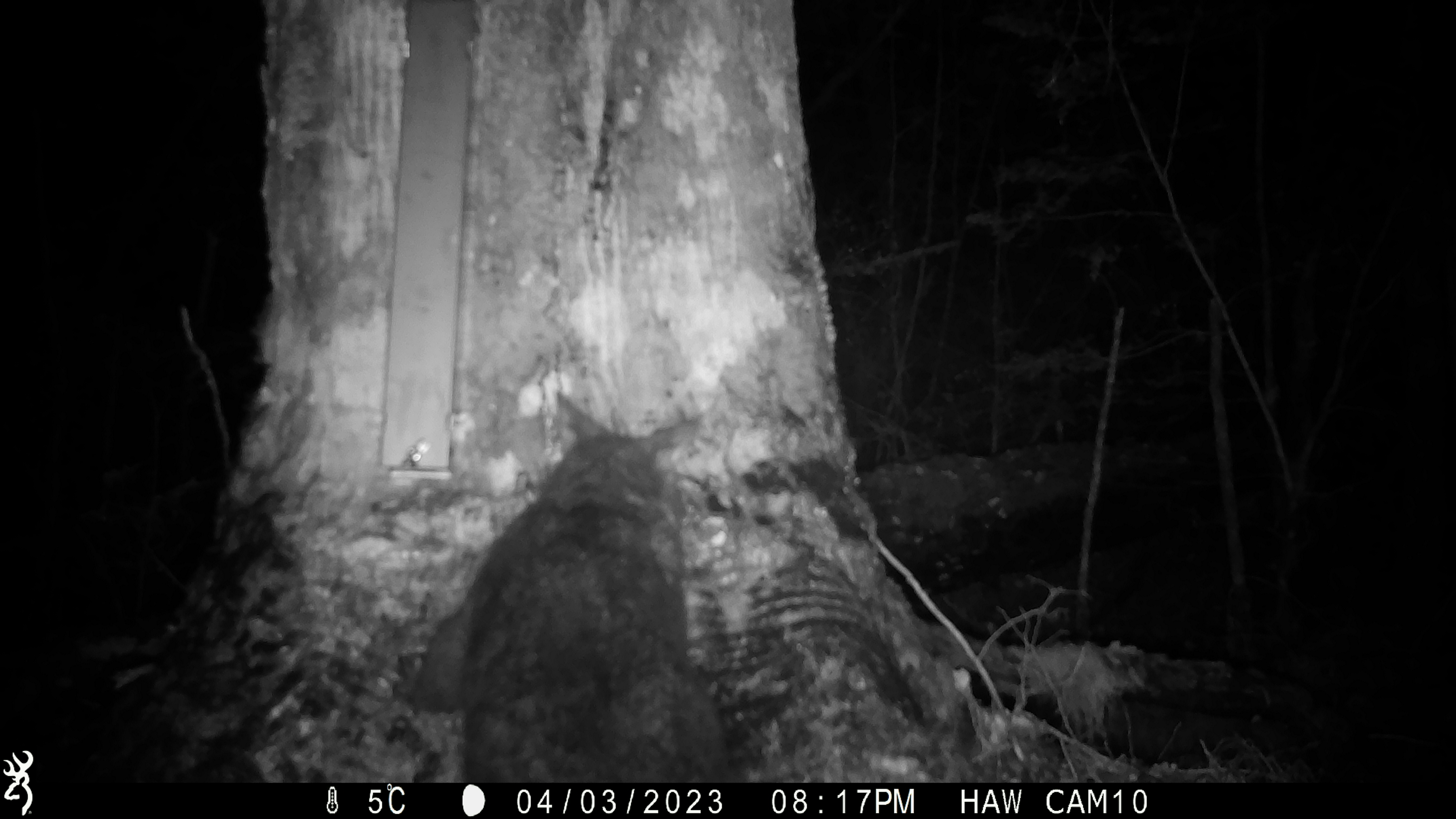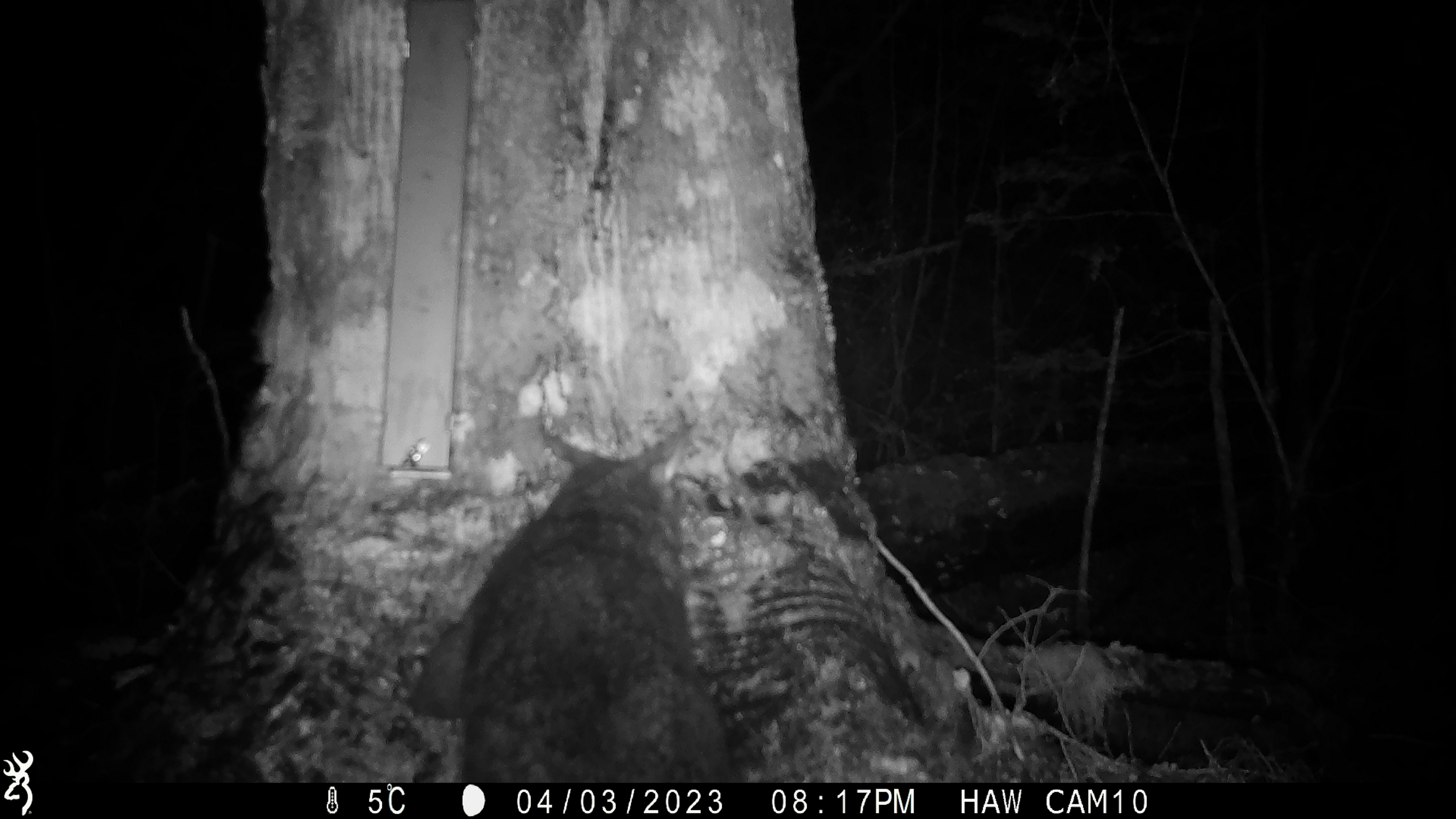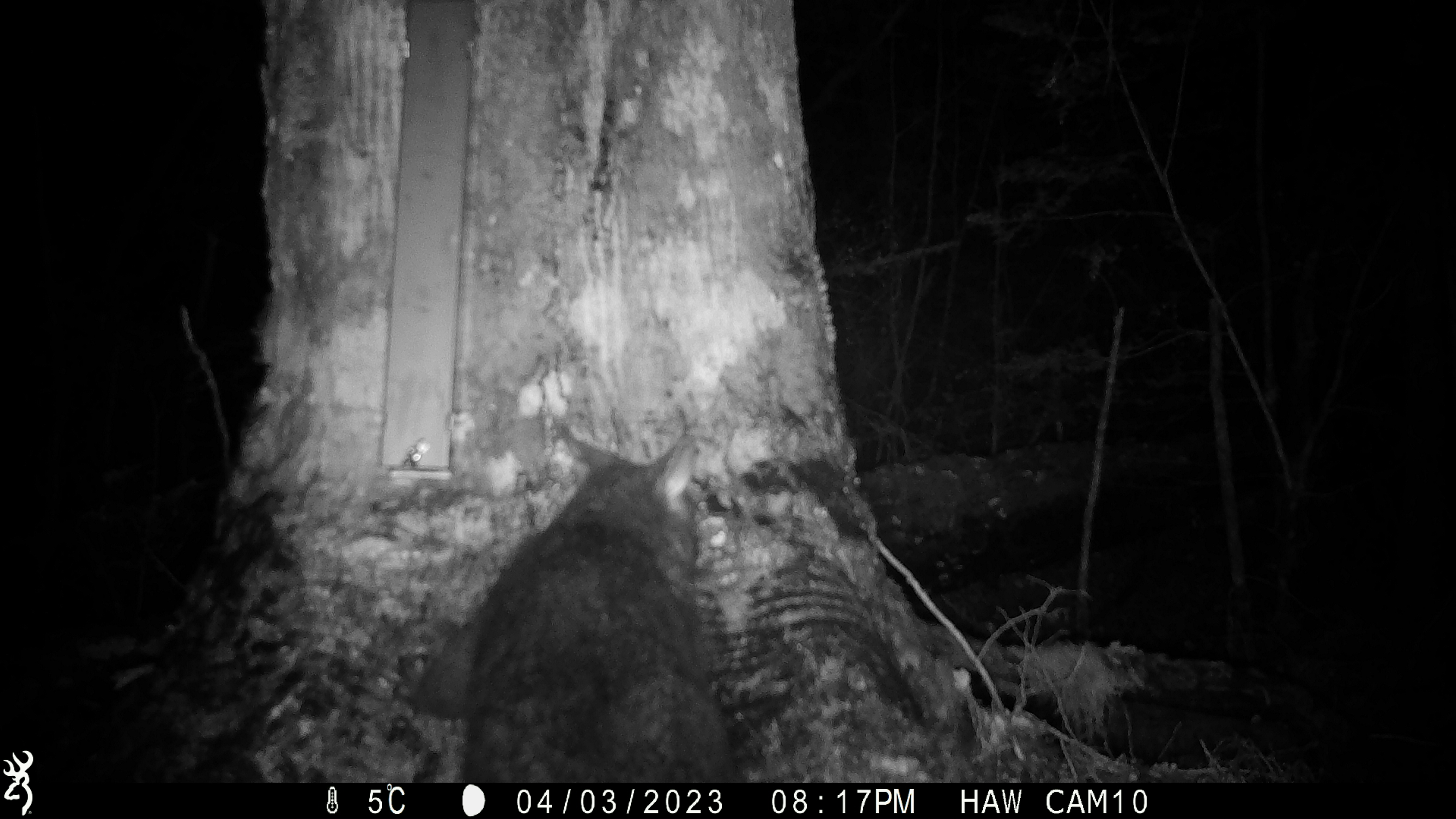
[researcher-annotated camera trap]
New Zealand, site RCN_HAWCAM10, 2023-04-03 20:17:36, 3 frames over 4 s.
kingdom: Animalia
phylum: Chordata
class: Mammalia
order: Diprotodontia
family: Phalangeridae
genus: Trichosurus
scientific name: Trichosurus vulpecula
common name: common brushtail possum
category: possum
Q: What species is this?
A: Possum (common brushtail possum) (Trichosurus vulpecula).